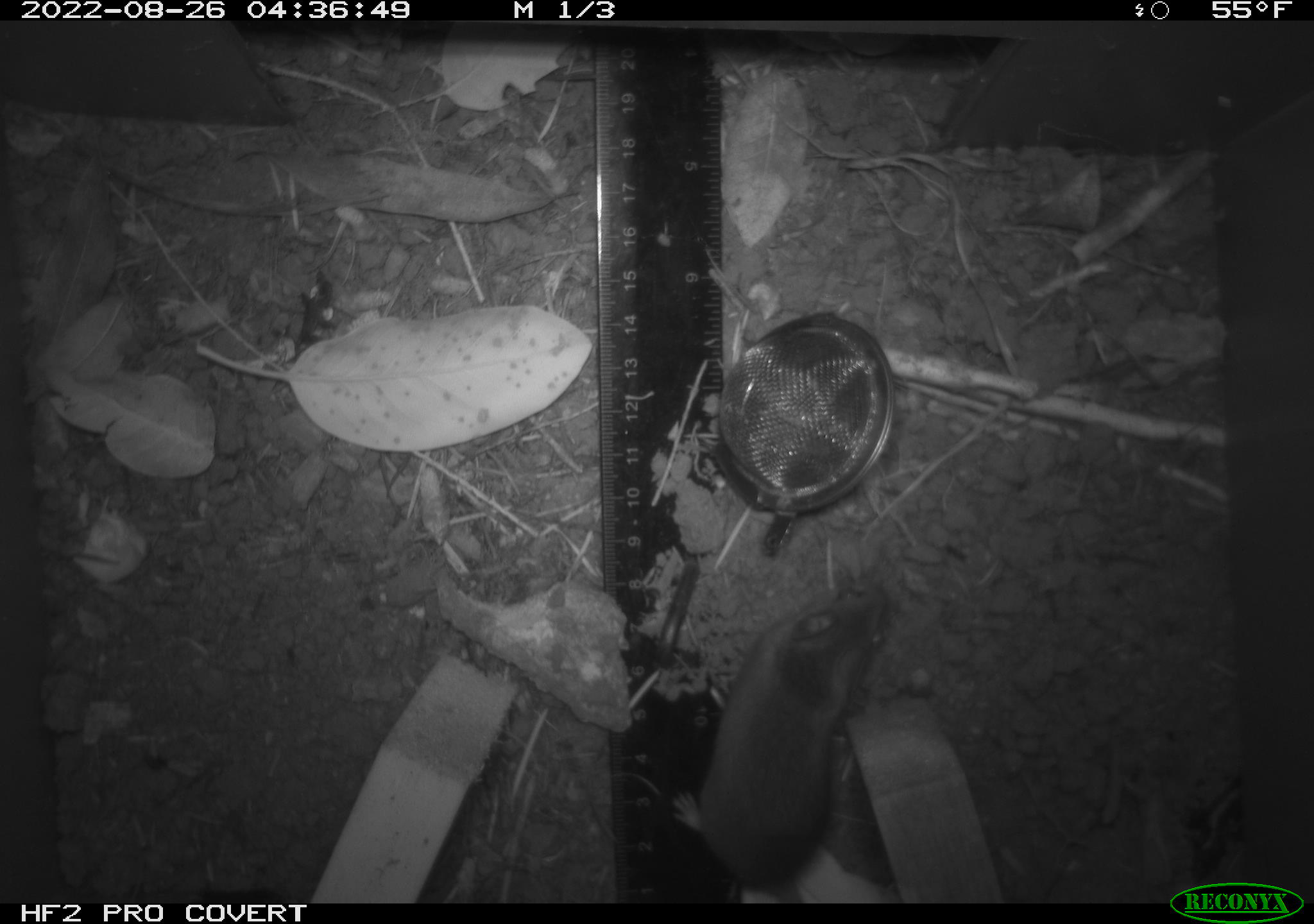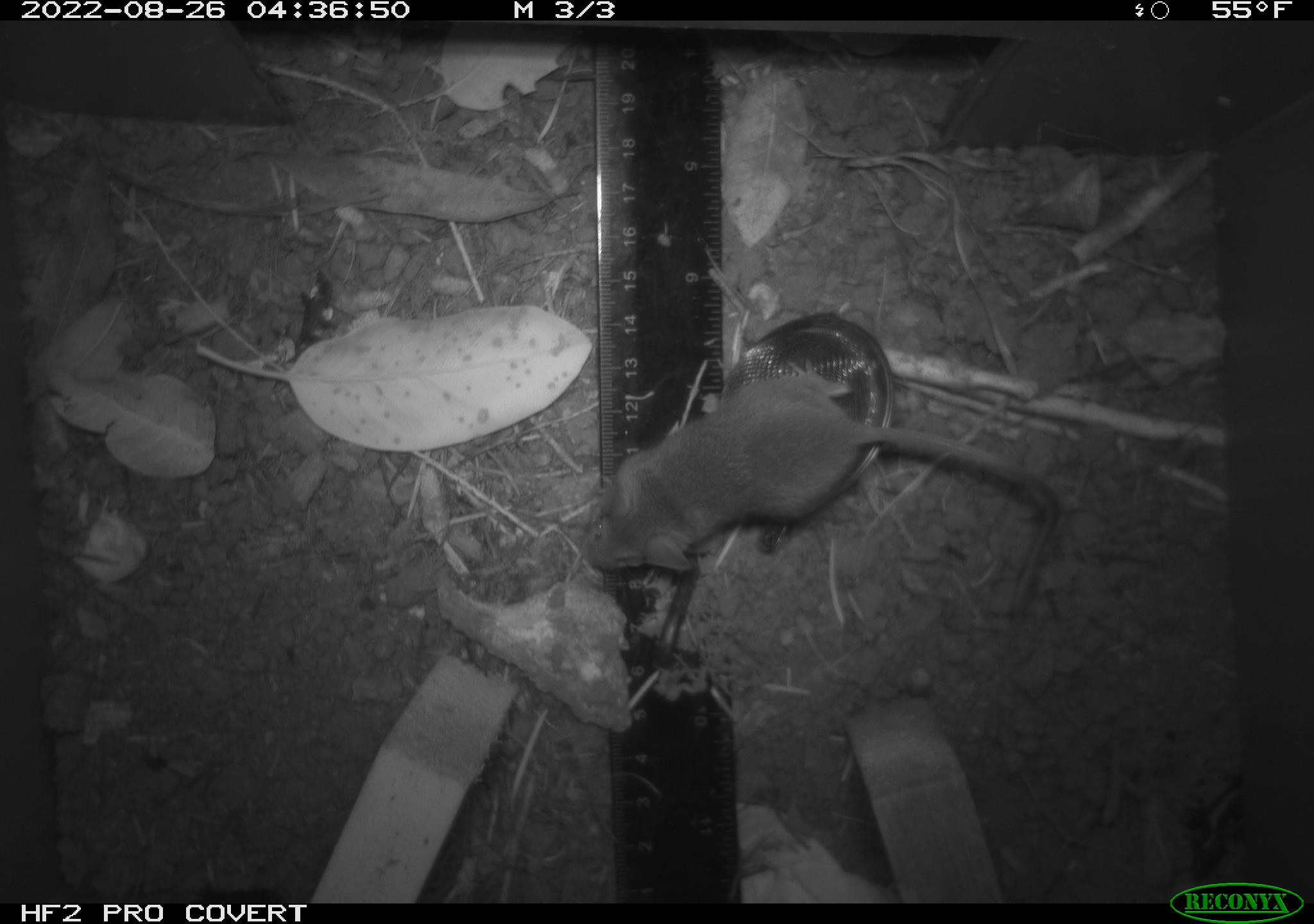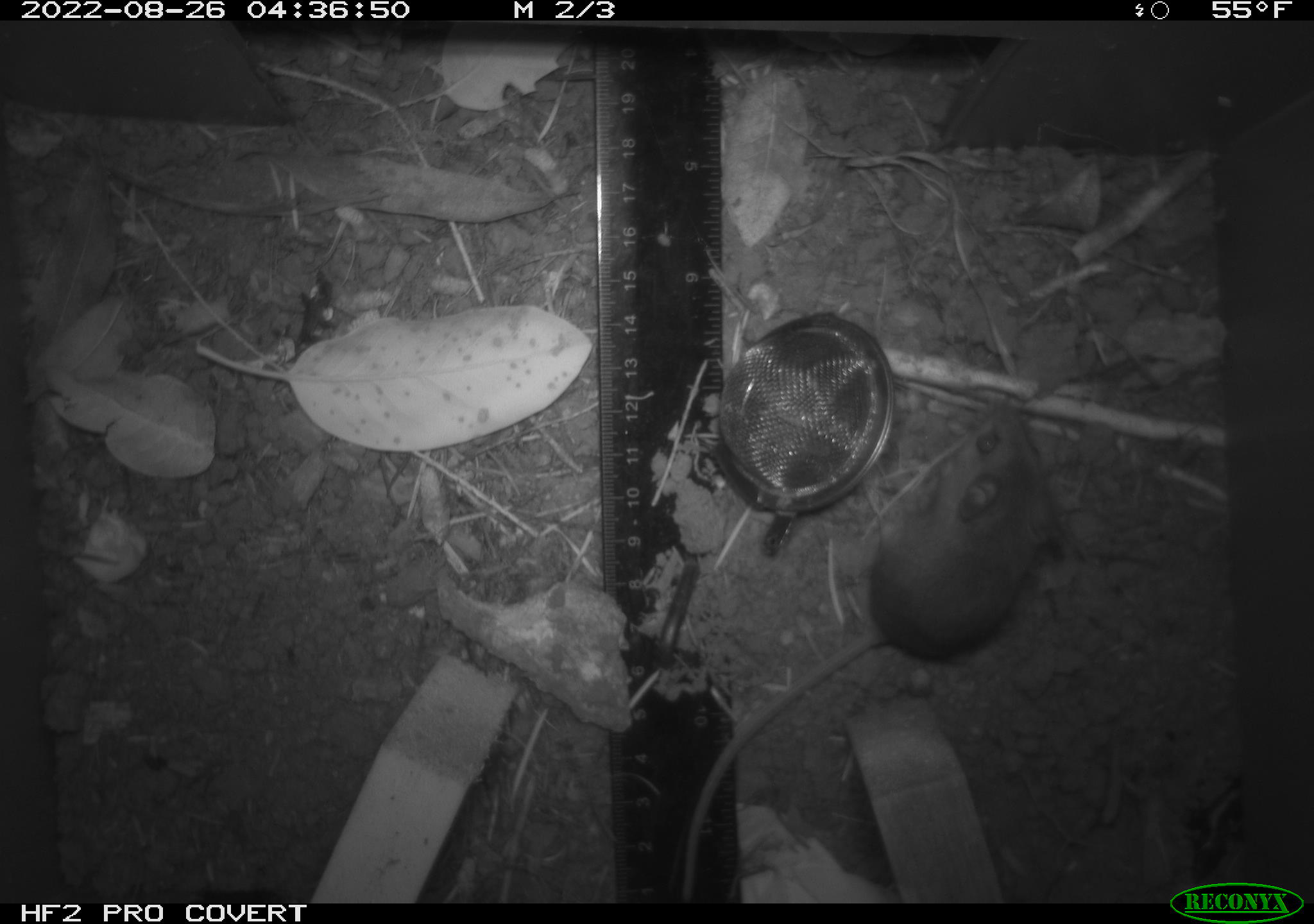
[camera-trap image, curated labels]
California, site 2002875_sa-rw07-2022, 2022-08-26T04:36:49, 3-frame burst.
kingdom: Animalia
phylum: Chordata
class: Mammalia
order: Rodentia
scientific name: Rodentia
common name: mouse species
Mouse species (Rodentia).